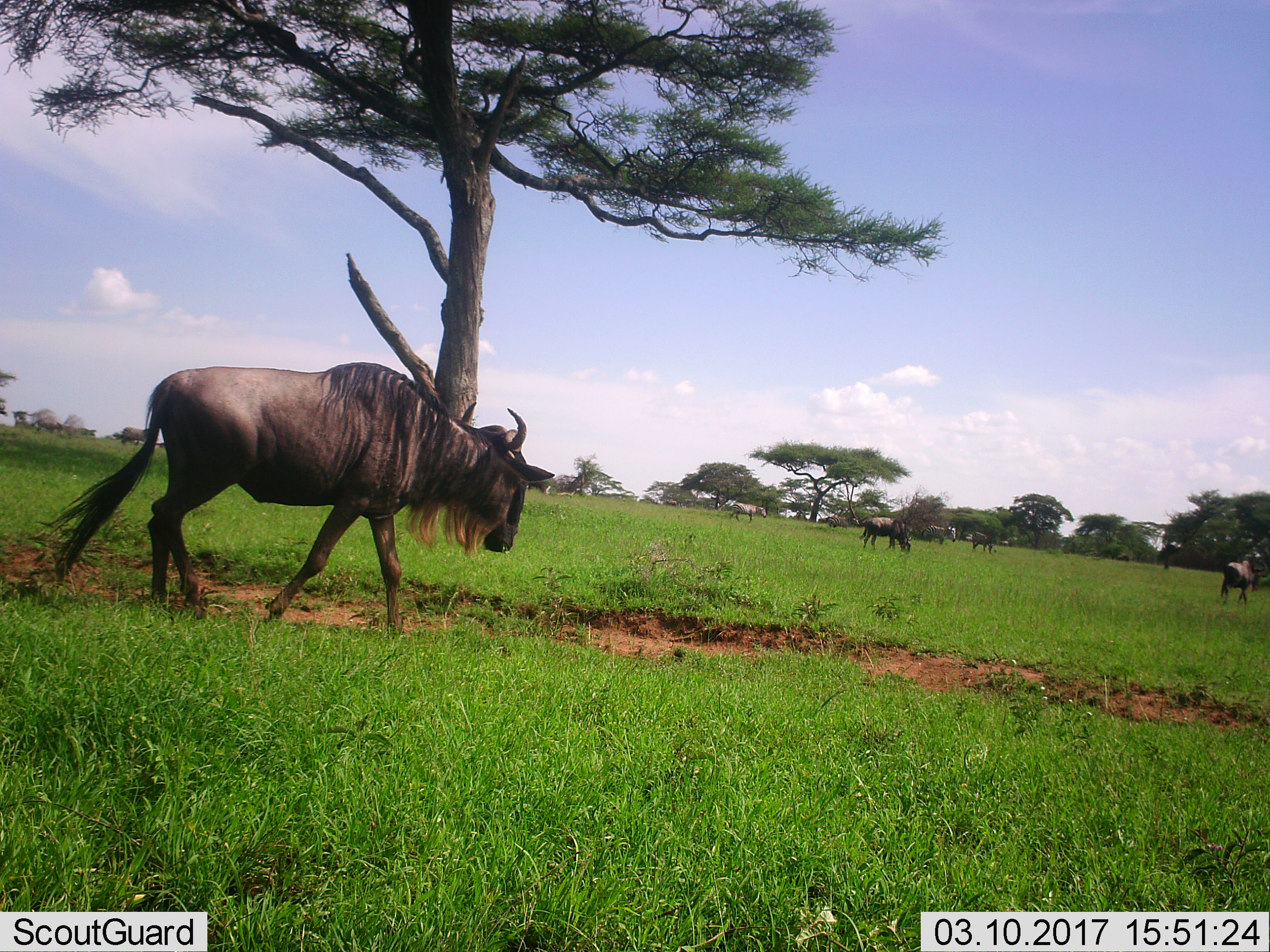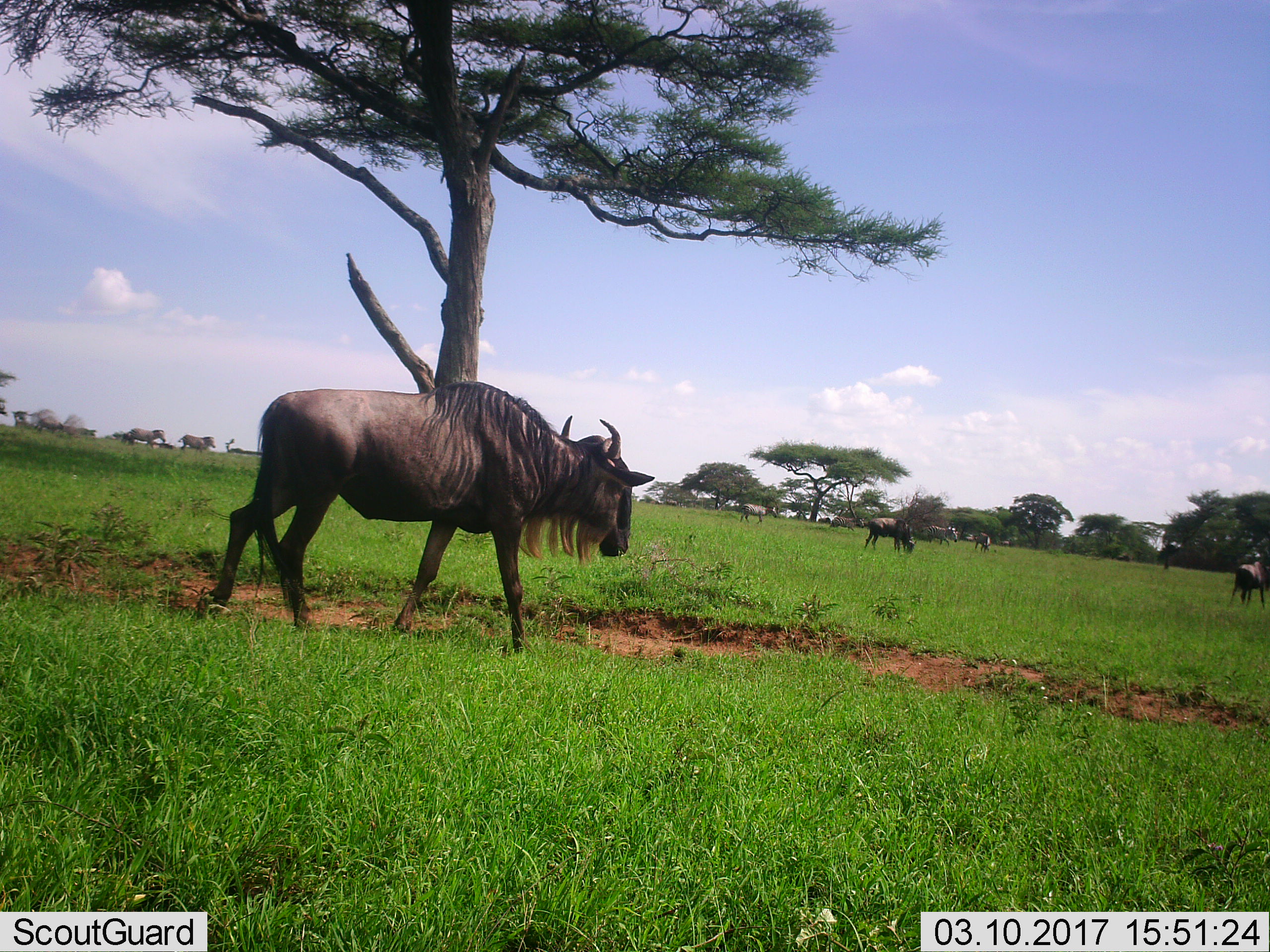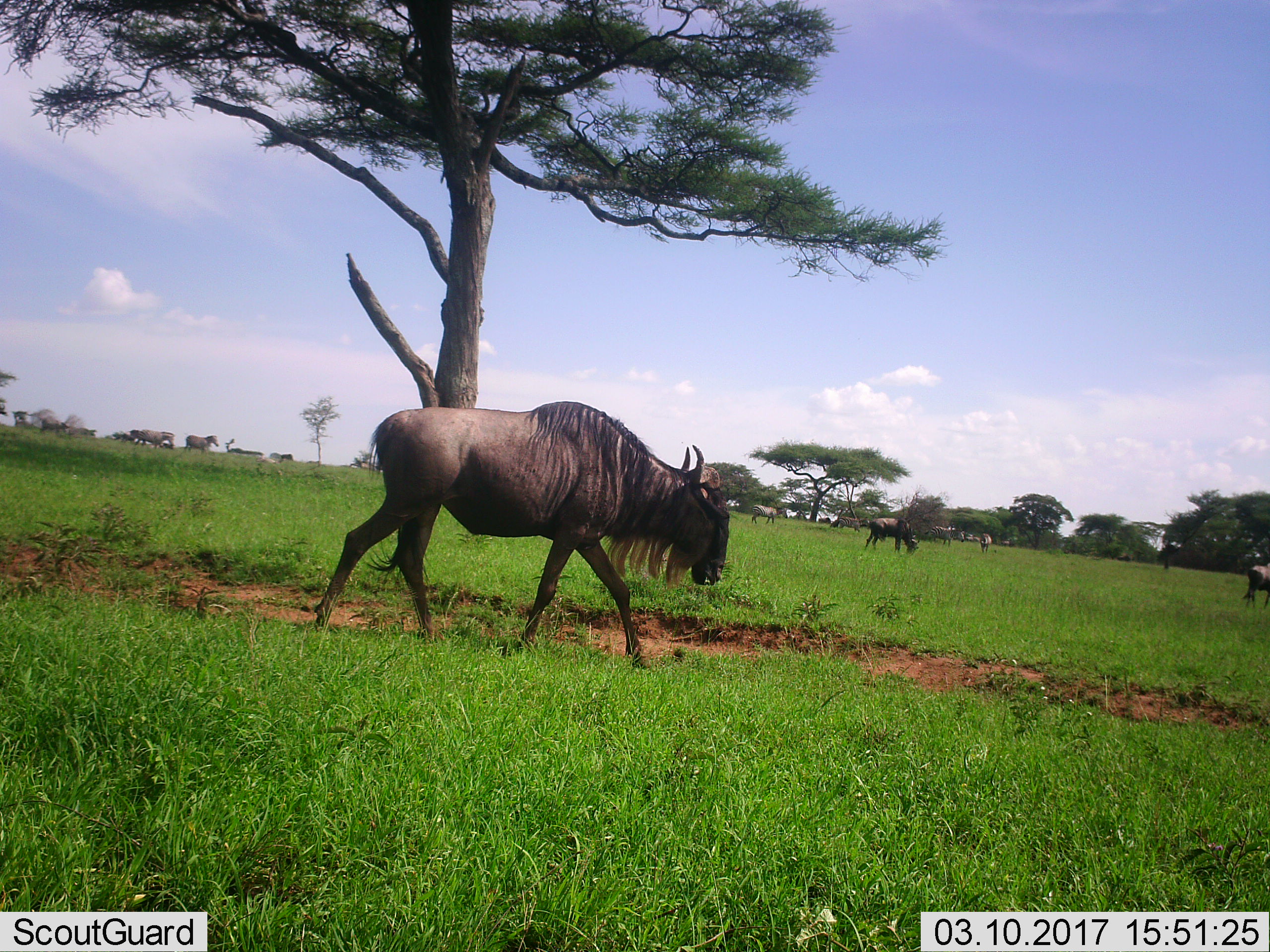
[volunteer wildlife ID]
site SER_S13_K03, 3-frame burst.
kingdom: Animalia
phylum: Chordata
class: Mammalia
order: Artiodactyla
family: Bovidae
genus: Connochaetes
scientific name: Connochaetes taurinus taurinus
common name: blue wildebeest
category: wildebeestblue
Wildebeestblue (blue wildebeest) (Connochaetes taurinus taurinus), count 5. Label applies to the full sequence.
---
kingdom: Animalia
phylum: Chordata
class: Mammalia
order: Perissodactyla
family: Equidae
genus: Equus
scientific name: Equus quagga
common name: plains zebra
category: zebraplains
Zebraplains (plains zebra) (Equus quagga), count 11-50. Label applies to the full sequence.